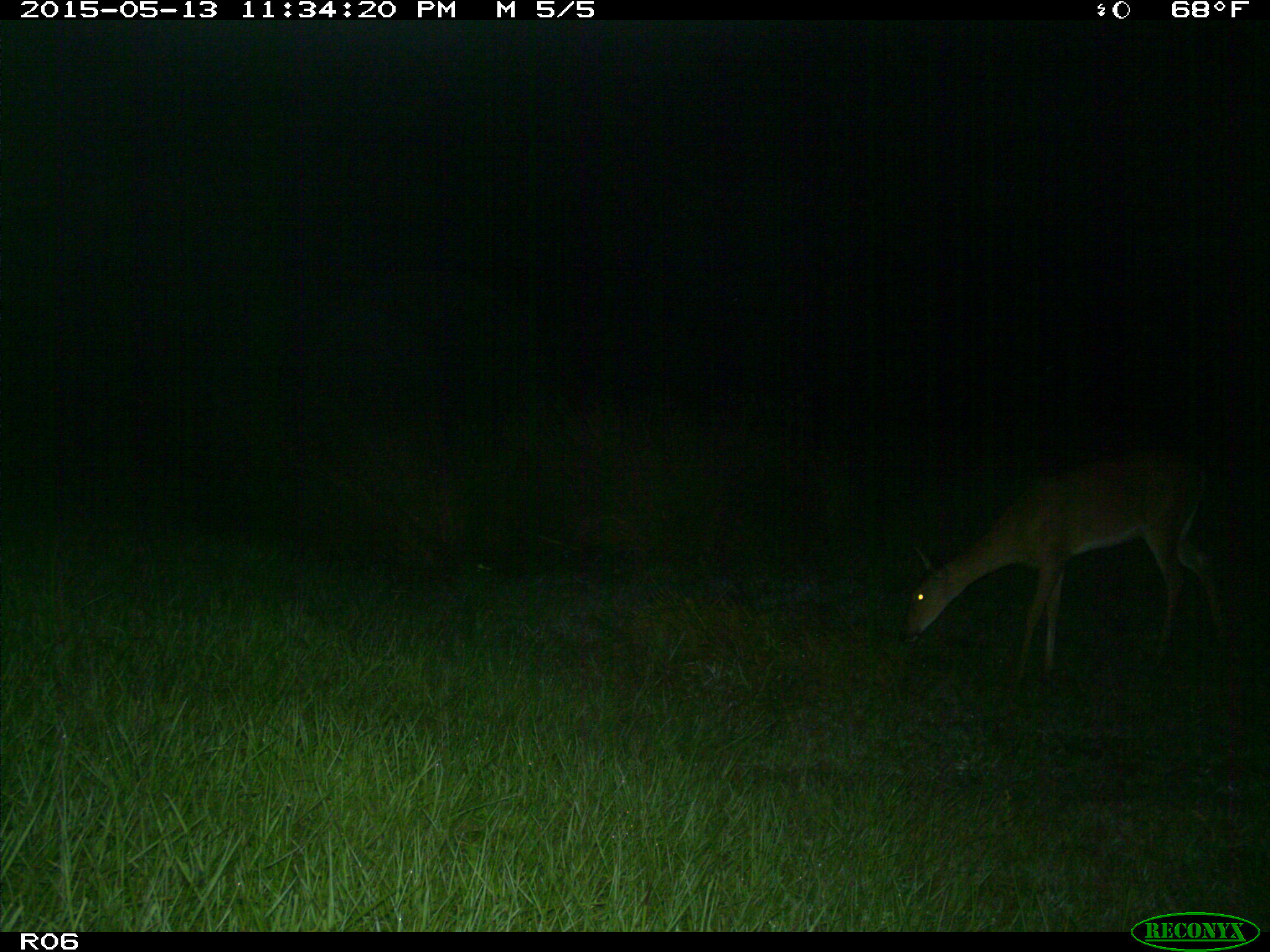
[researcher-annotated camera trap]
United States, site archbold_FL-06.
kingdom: Animalia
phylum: Chordata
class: Mammalia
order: Artiodactyla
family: Cervidae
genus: Odocoileus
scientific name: Odocoileus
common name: deer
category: unidentified deer